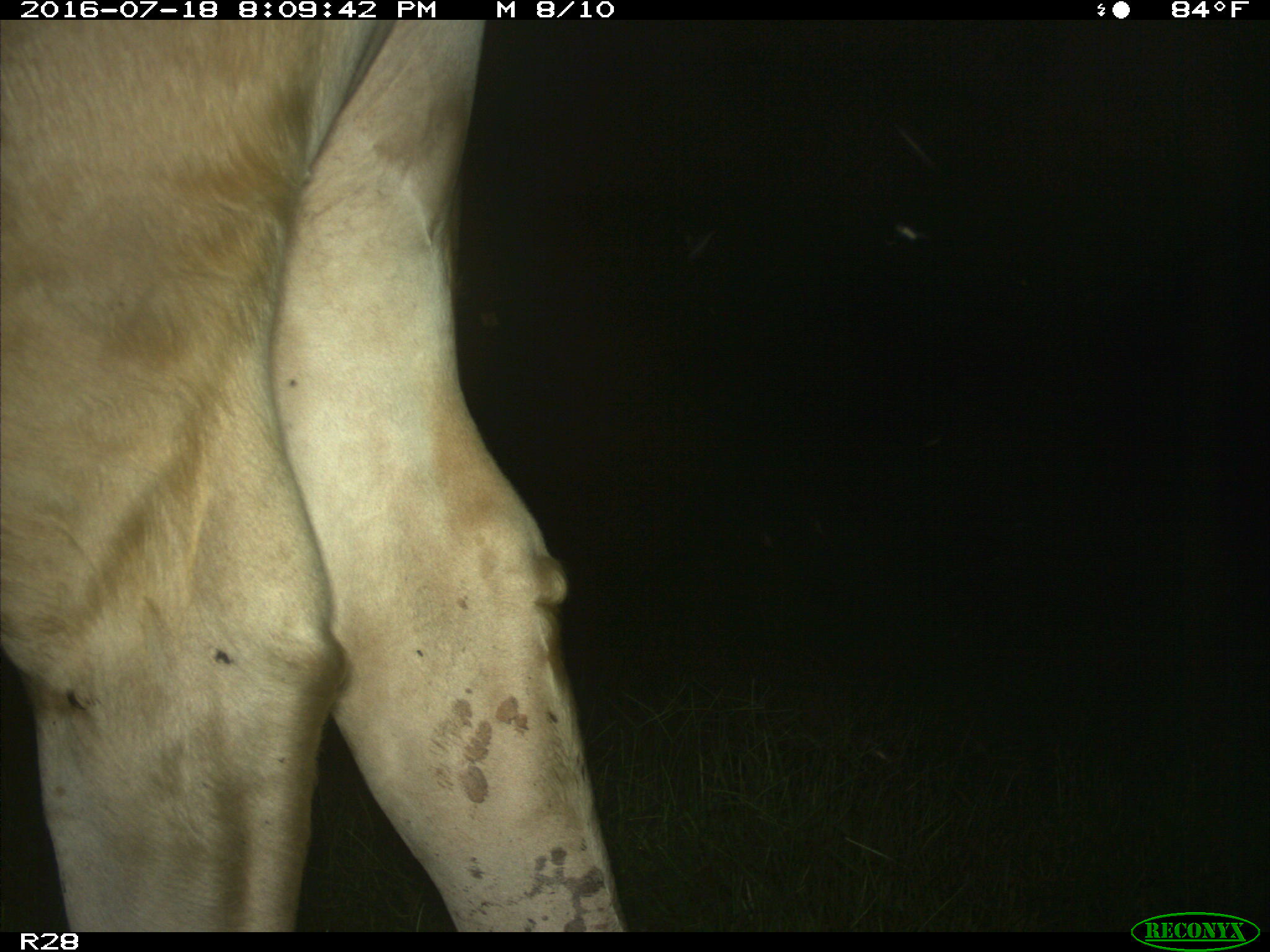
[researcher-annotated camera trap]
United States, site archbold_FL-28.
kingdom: Animalia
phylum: Chordata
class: Mammalia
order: Artiodactyla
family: Bovidae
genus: Bos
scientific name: Bos taurus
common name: domestic cow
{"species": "Bos taurus (domestic cow)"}